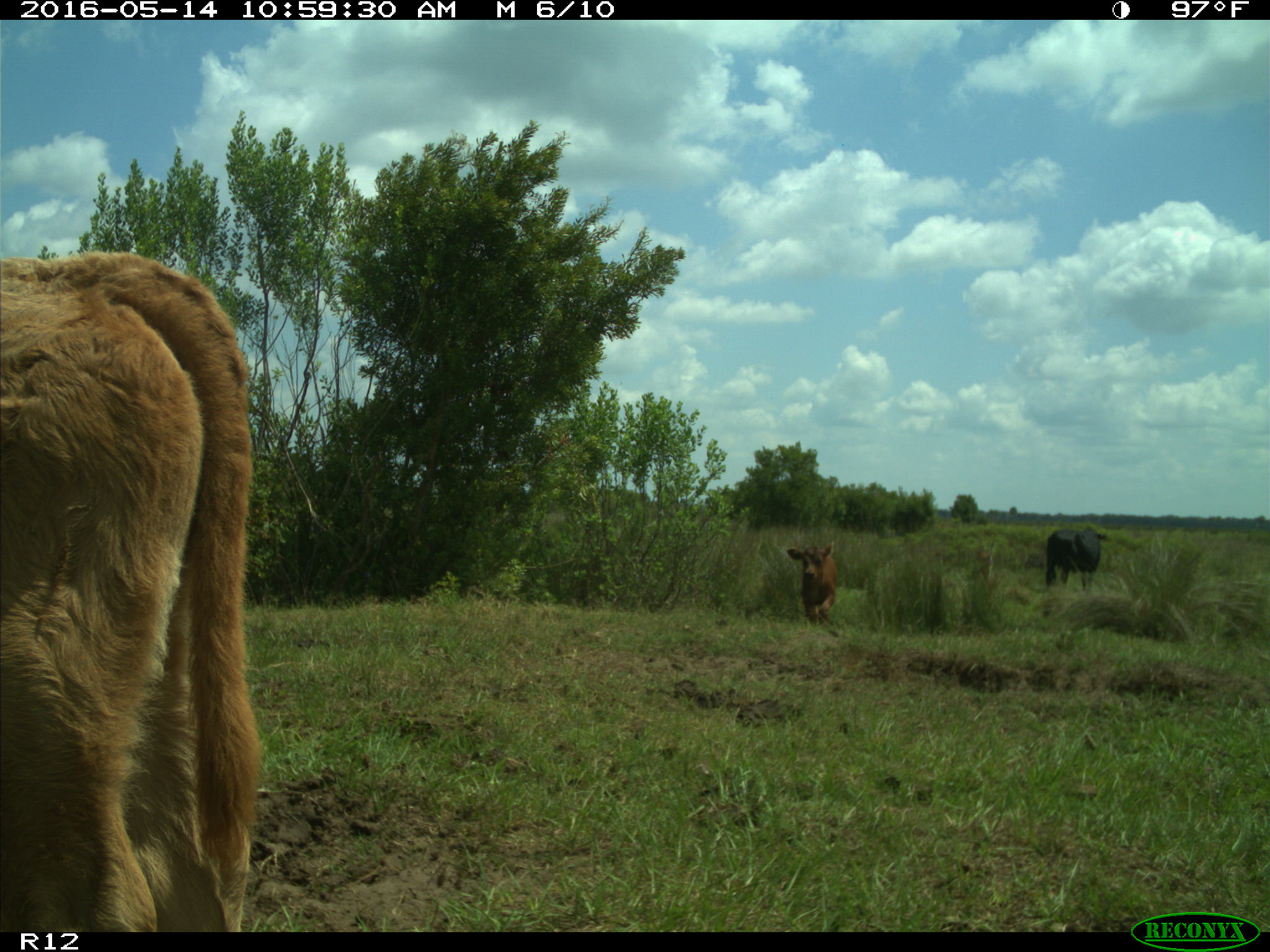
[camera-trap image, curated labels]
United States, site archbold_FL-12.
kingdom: Animalia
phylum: Chordata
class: Mammalia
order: Artiodactyla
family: Bovidae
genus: Bos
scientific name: Bos taurus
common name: domestic cow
Bos taurus (domestic cow).